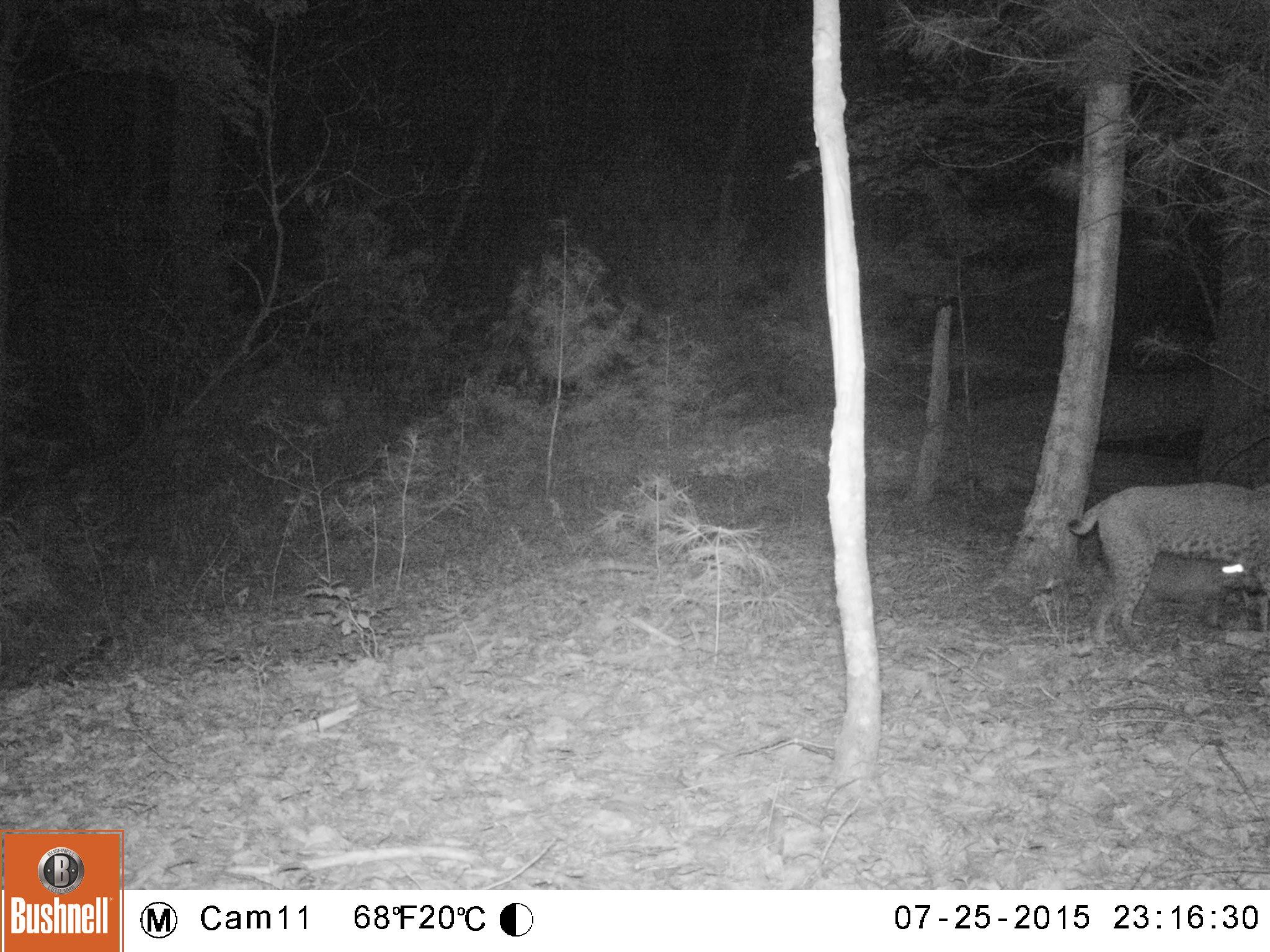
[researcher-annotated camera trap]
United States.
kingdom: Animalia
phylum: Chordata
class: Mammalia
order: Carnivora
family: Felidae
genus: Lynx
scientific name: Lynx rufus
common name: bobcat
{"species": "Bobcat (Lynx rufus)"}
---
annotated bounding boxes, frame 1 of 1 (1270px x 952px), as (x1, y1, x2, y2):
Bobcat: (1046, 482, 1269, 655)